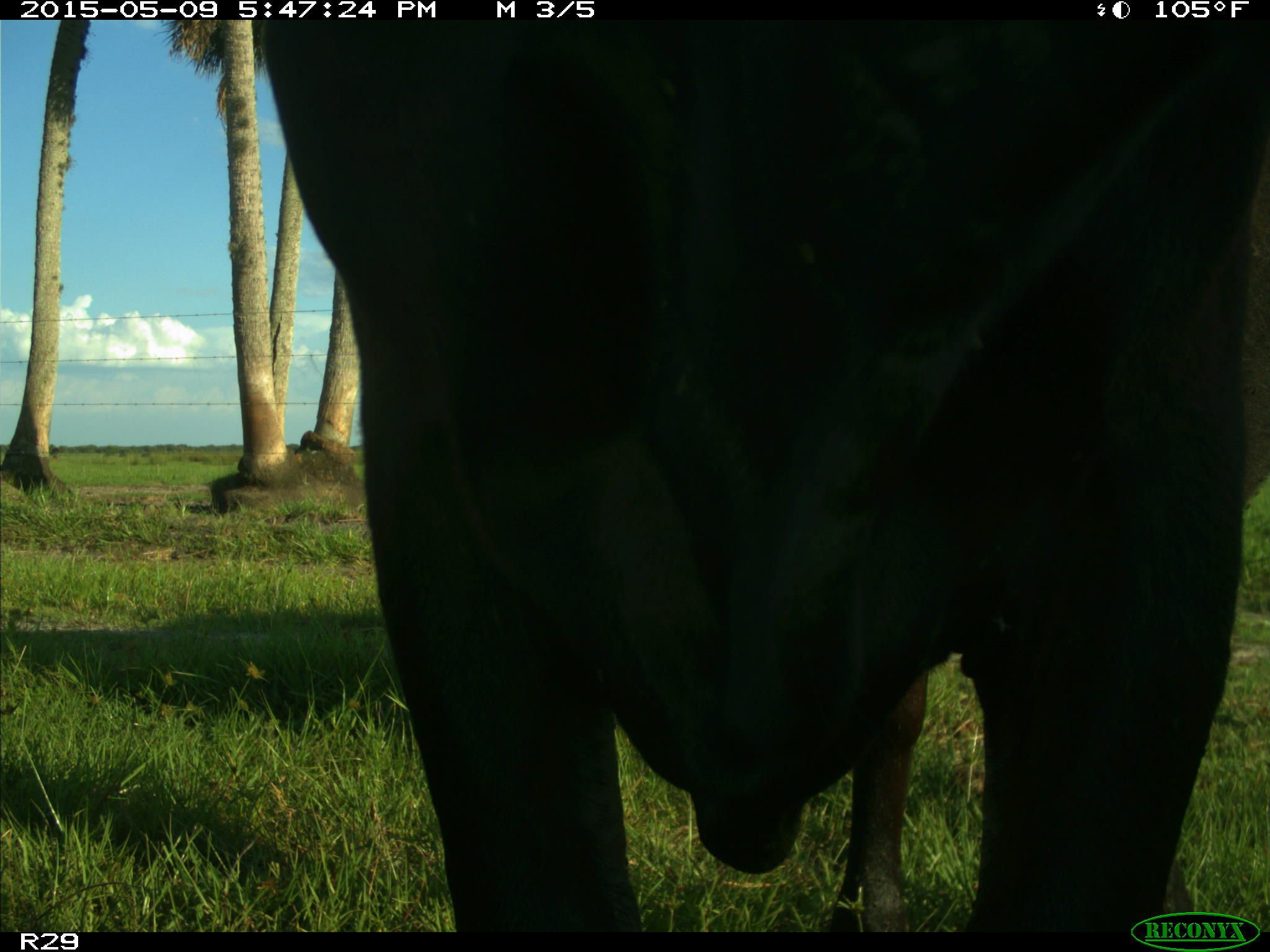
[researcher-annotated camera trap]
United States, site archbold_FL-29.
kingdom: Animalia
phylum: Chordata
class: Mammalia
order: Artiodactyla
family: Bovidae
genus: Bos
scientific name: Bos taurus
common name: domestic cow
Bos taurus (domestic cow).